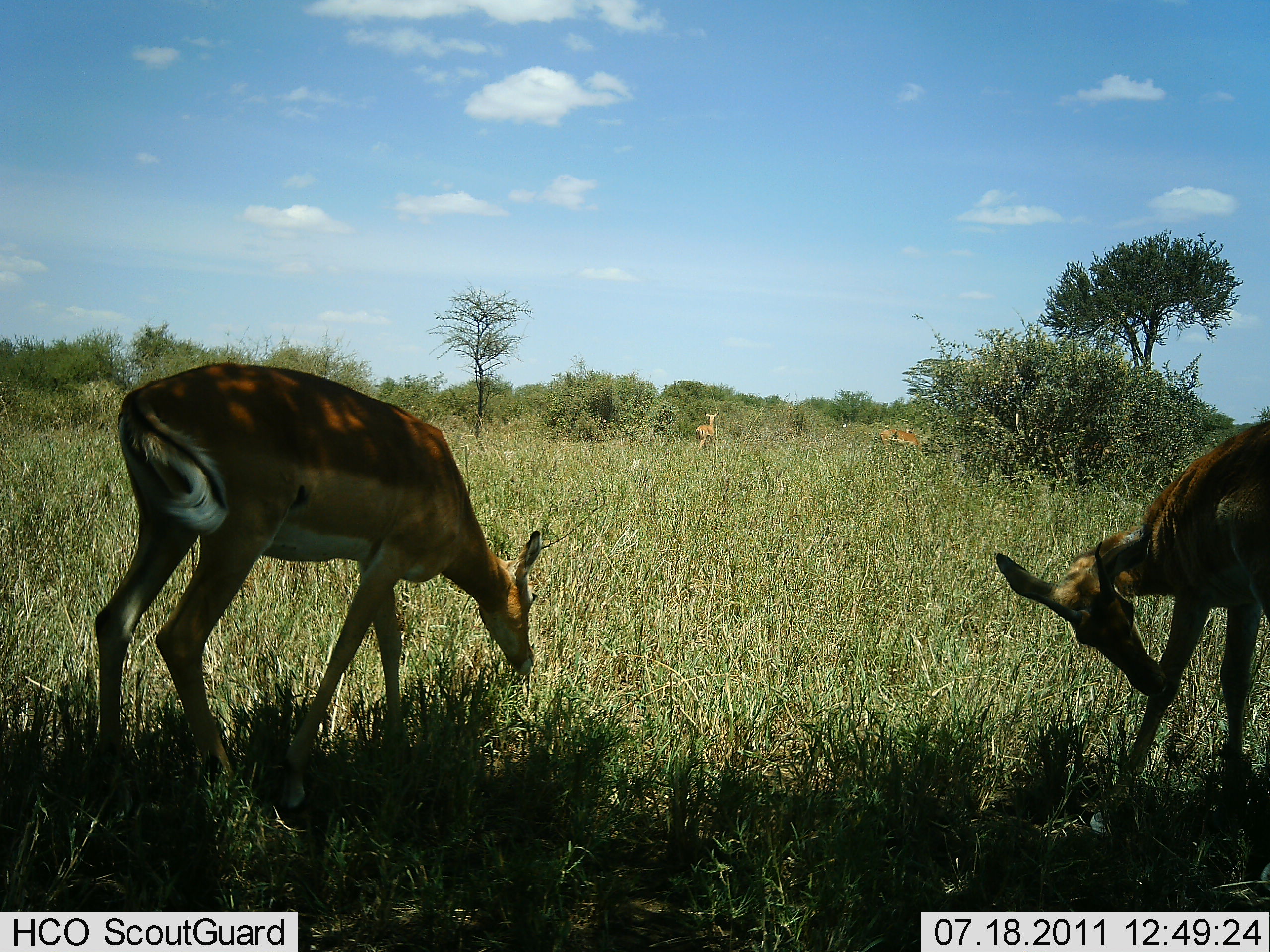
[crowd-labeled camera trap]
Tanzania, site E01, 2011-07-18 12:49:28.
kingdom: Animalia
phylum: Chordata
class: Mammalia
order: Artiodactyla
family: Bovidae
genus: Nanger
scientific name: Nanger granti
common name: grant's gazelle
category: gazellegrants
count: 2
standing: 40%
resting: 0%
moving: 0%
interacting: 0%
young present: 0%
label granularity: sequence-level